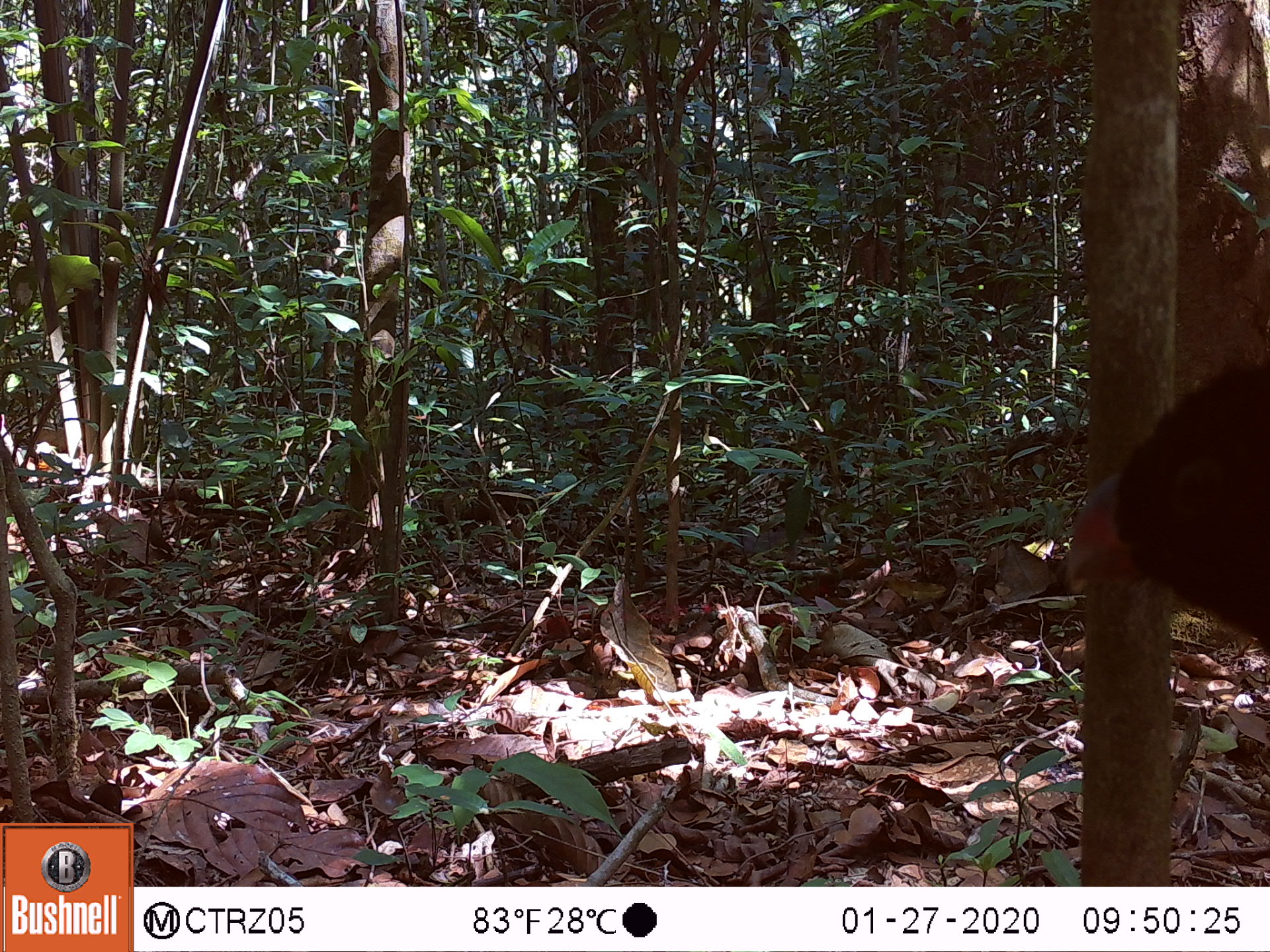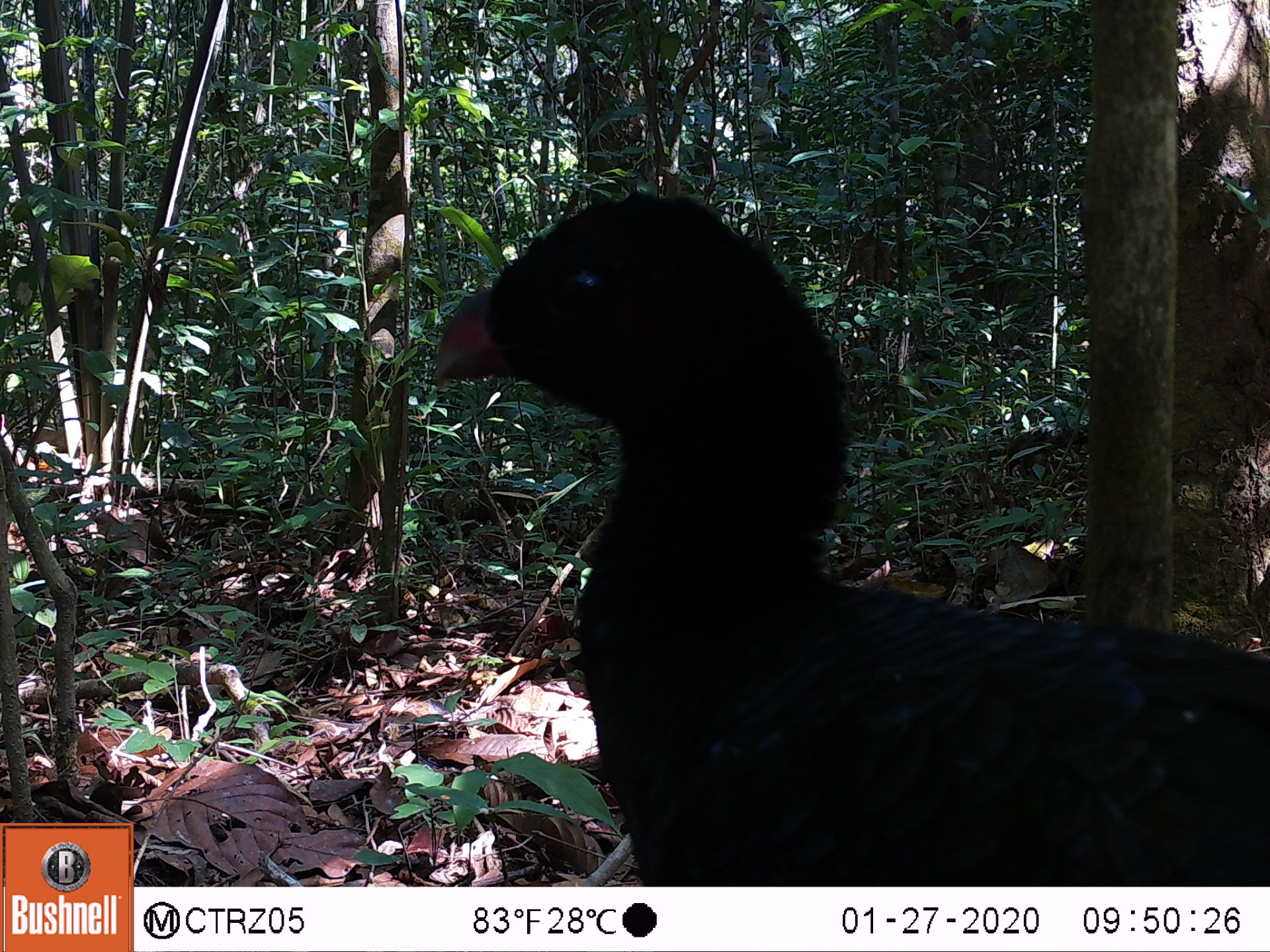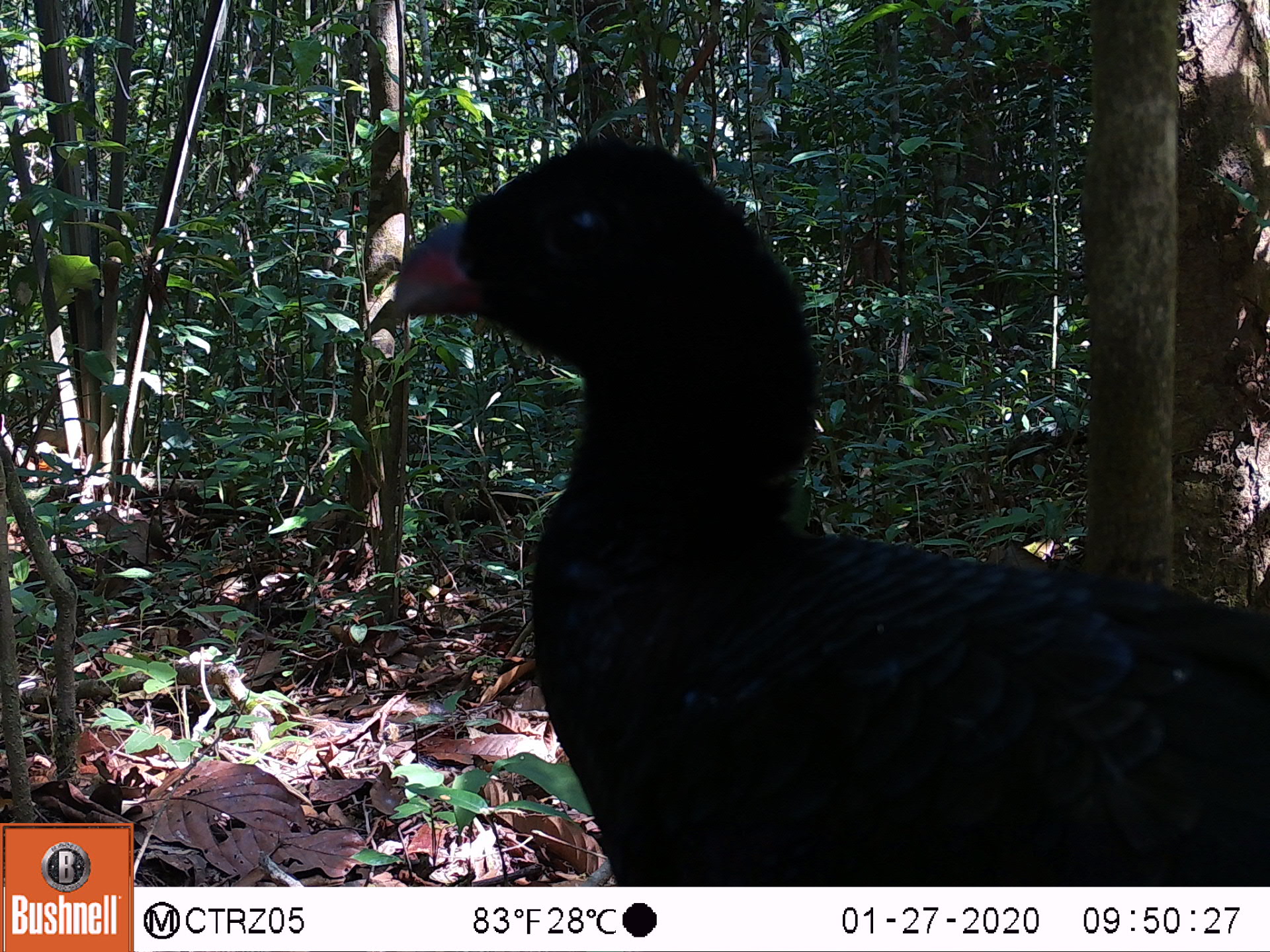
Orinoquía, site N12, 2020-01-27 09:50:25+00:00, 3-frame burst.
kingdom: Animalia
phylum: Chordata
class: Aves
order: Galliformes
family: Cracidae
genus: Mitu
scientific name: Mitu salvini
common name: salvin's currasow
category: salvins curassow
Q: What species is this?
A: Salvins curassow (salvin's currasow) (Mitu salvini).